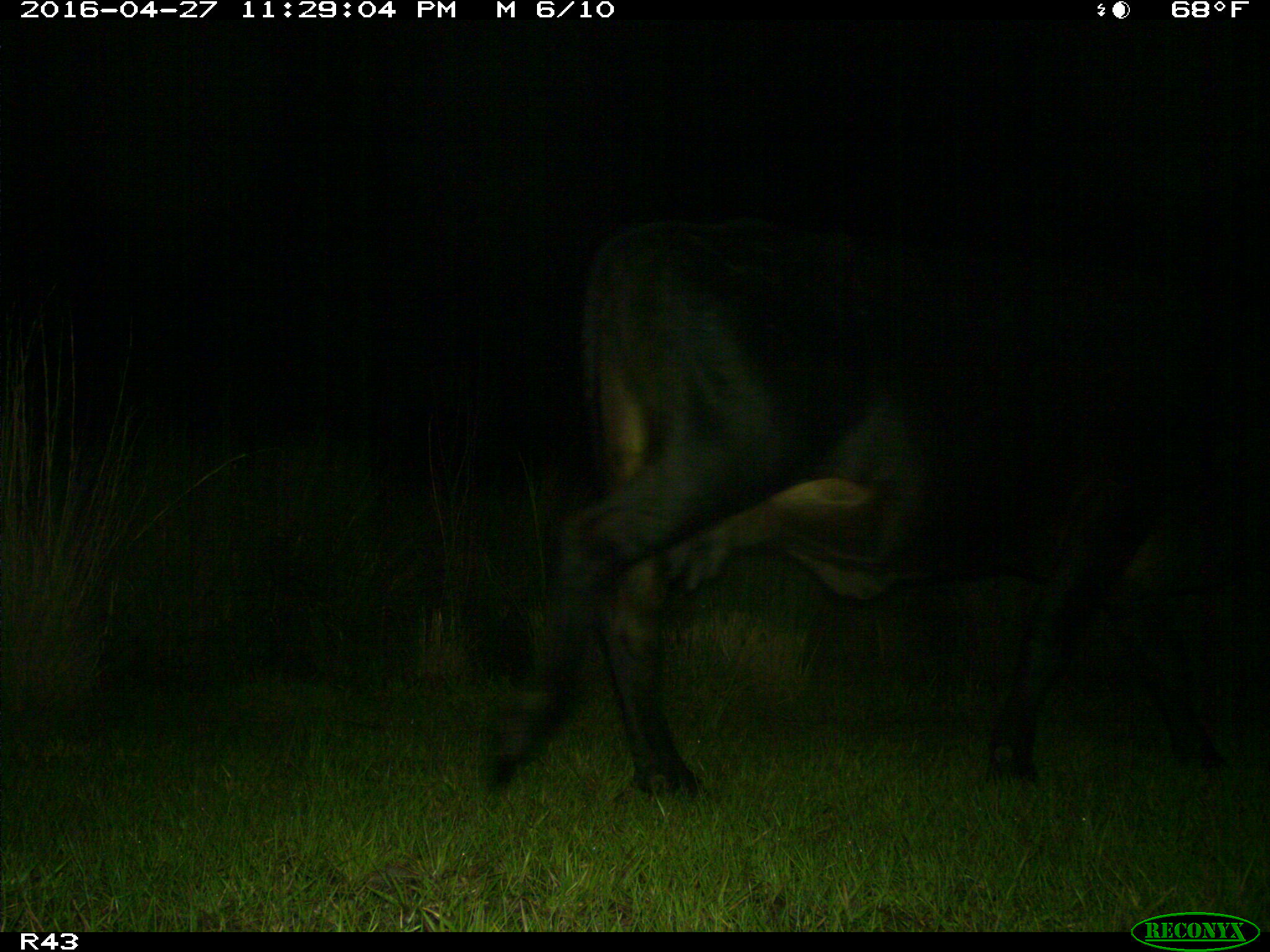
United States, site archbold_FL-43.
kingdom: Animalia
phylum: Chordata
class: Mammalia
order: Artiodactyla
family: Bovidae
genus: Bos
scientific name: Bos taurus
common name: domestic cow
Bos taurus (domestic cow).